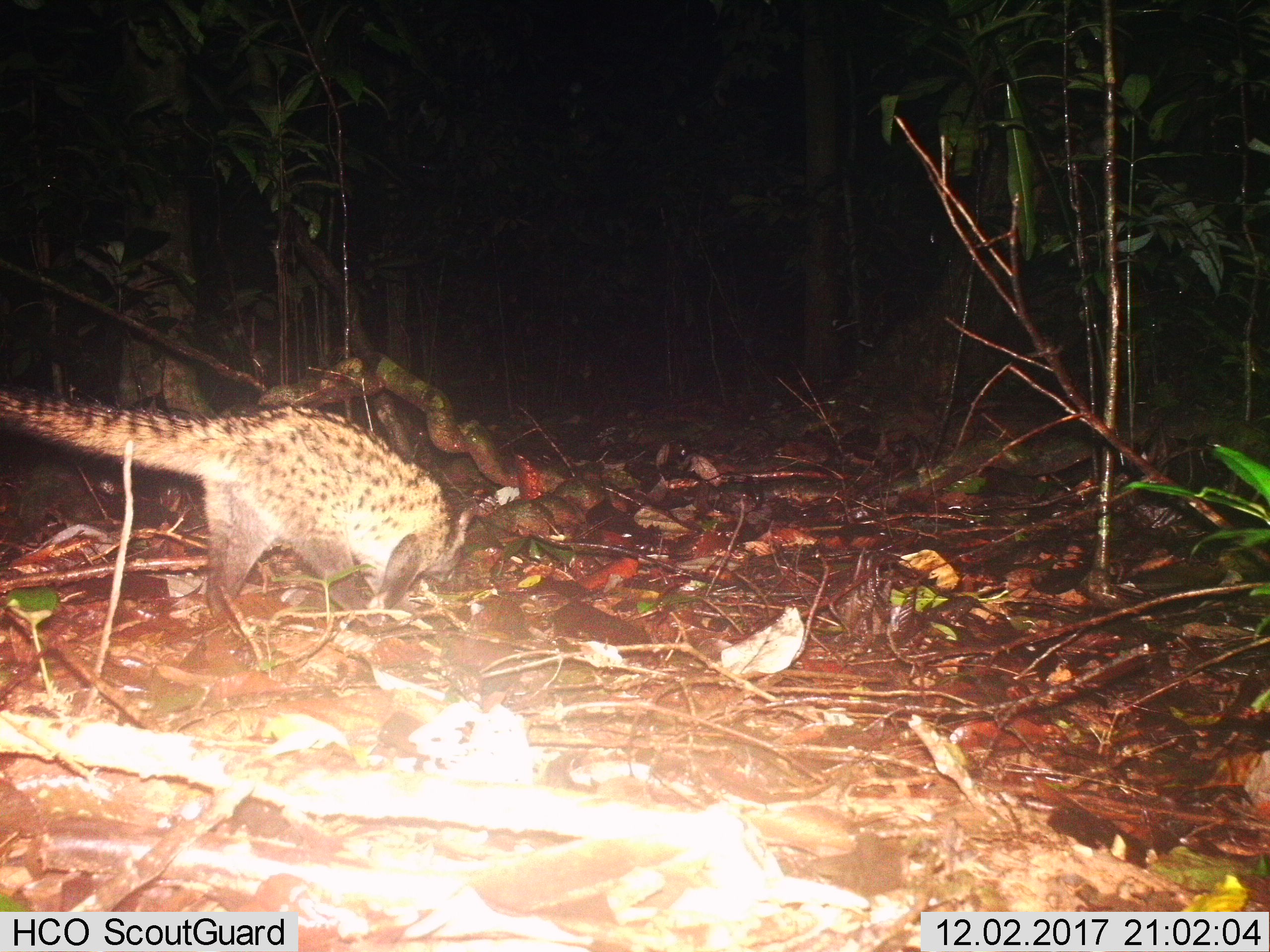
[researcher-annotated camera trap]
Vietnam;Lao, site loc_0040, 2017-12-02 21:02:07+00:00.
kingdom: Animalia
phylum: Chordata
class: Mammalia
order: Carnivora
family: Viverridae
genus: Paradoxurus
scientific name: Paradoxurus hermaphroditus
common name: common palm civet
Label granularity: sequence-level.